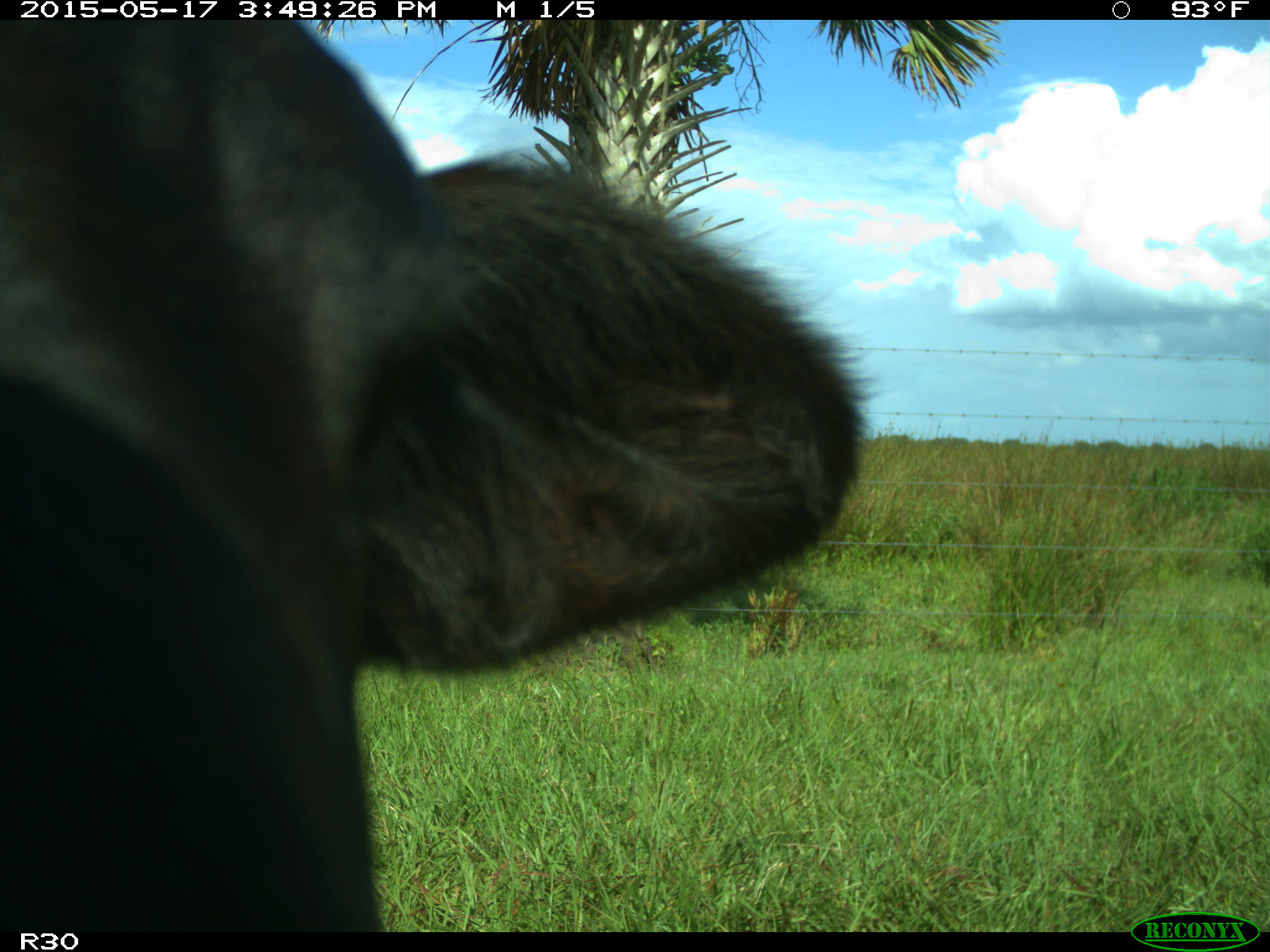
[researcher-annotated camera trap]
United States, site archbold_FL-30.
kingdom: Animalia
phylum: Chordata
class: Mammalia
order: Artiodactyla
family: Bovidae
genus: Bos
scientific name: Bos taurus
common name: domestic cow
Bos taurus (domestic cow).